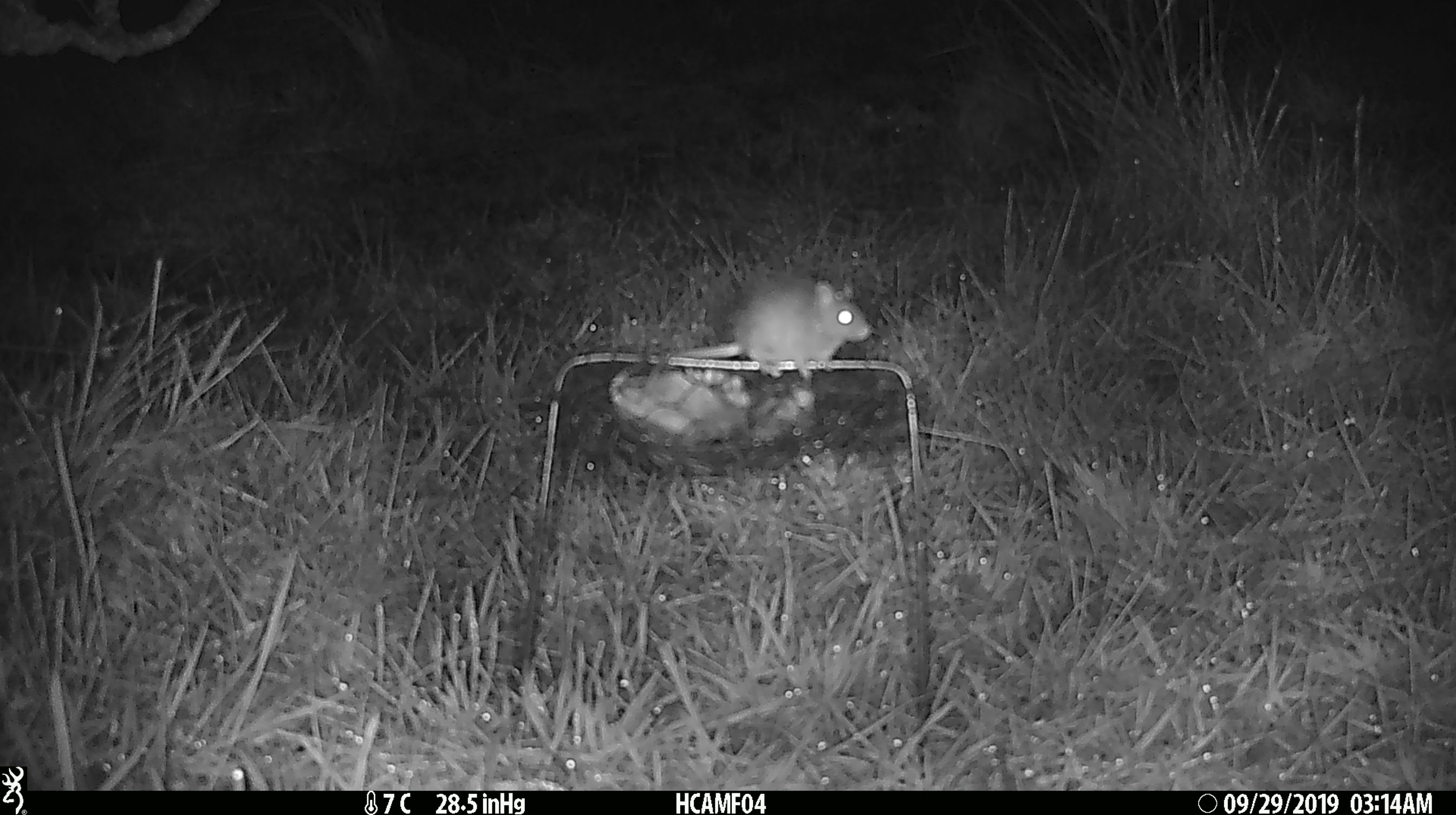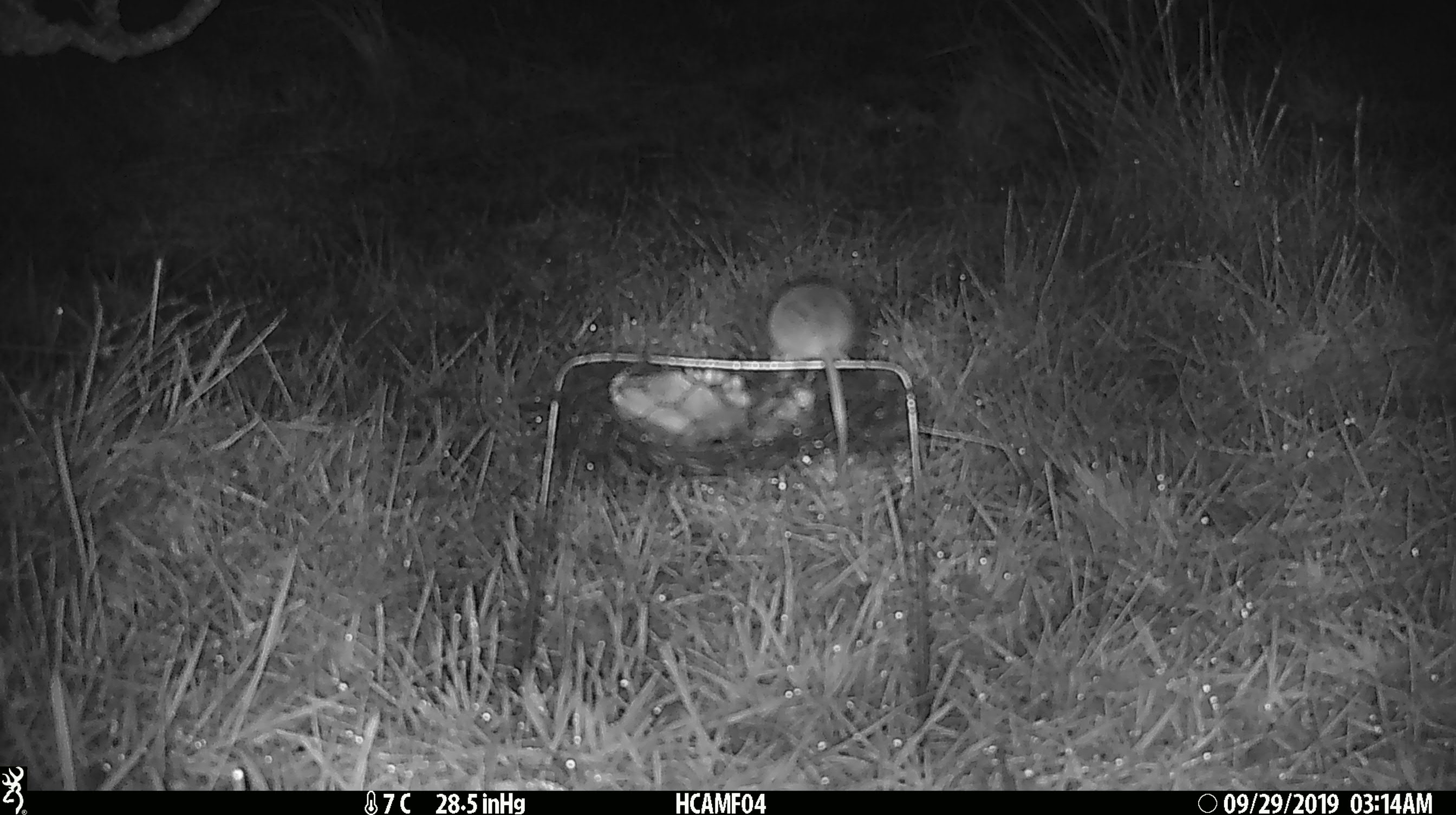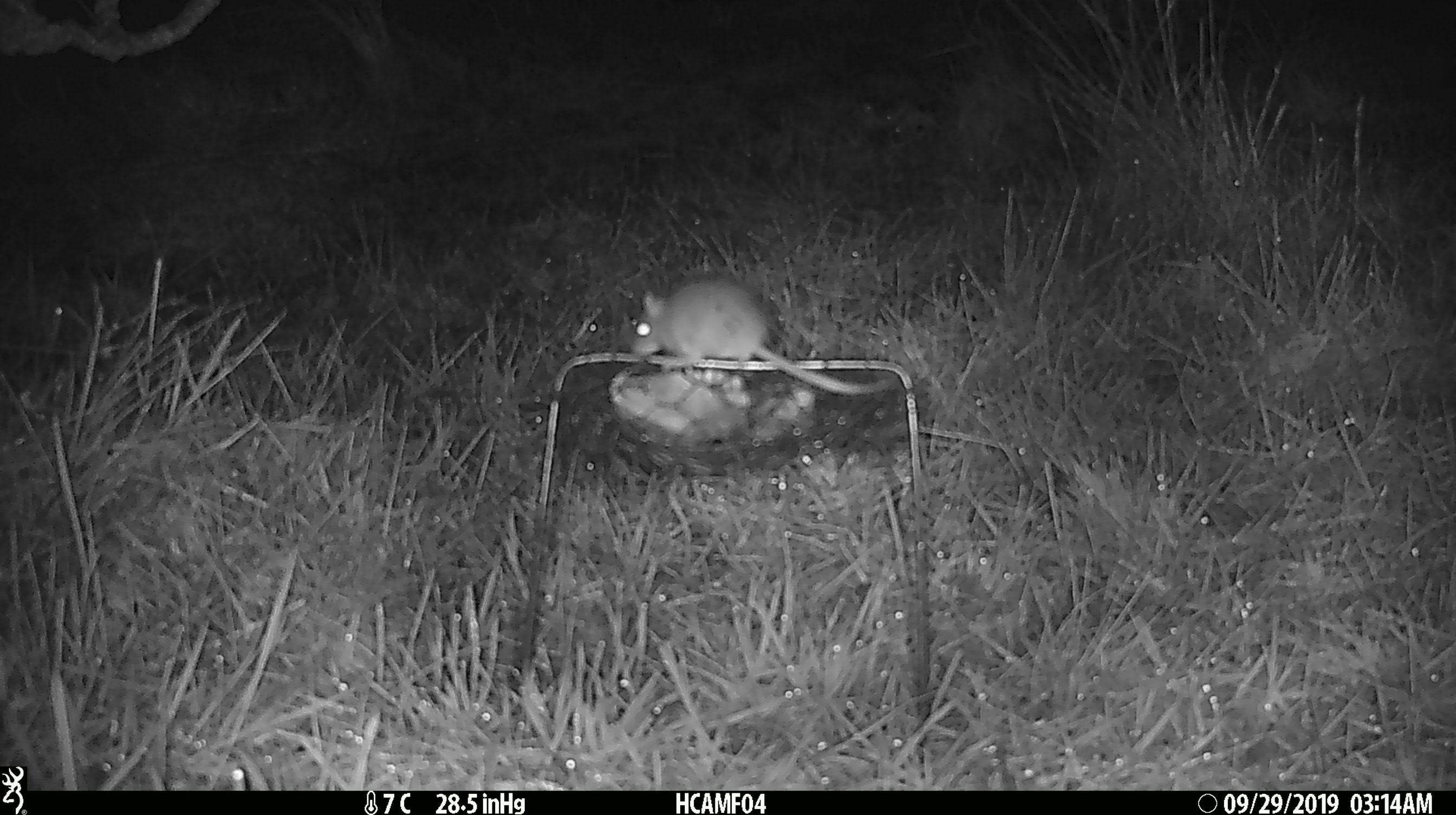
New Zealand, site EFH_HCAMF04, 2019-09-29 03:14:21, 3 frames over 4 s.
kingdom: Animalia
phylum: Chordata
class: Mammalia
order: Rodentia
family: Muridae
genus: Mus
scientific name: Mus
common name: mouse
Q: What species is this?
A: Mouse (Mus).